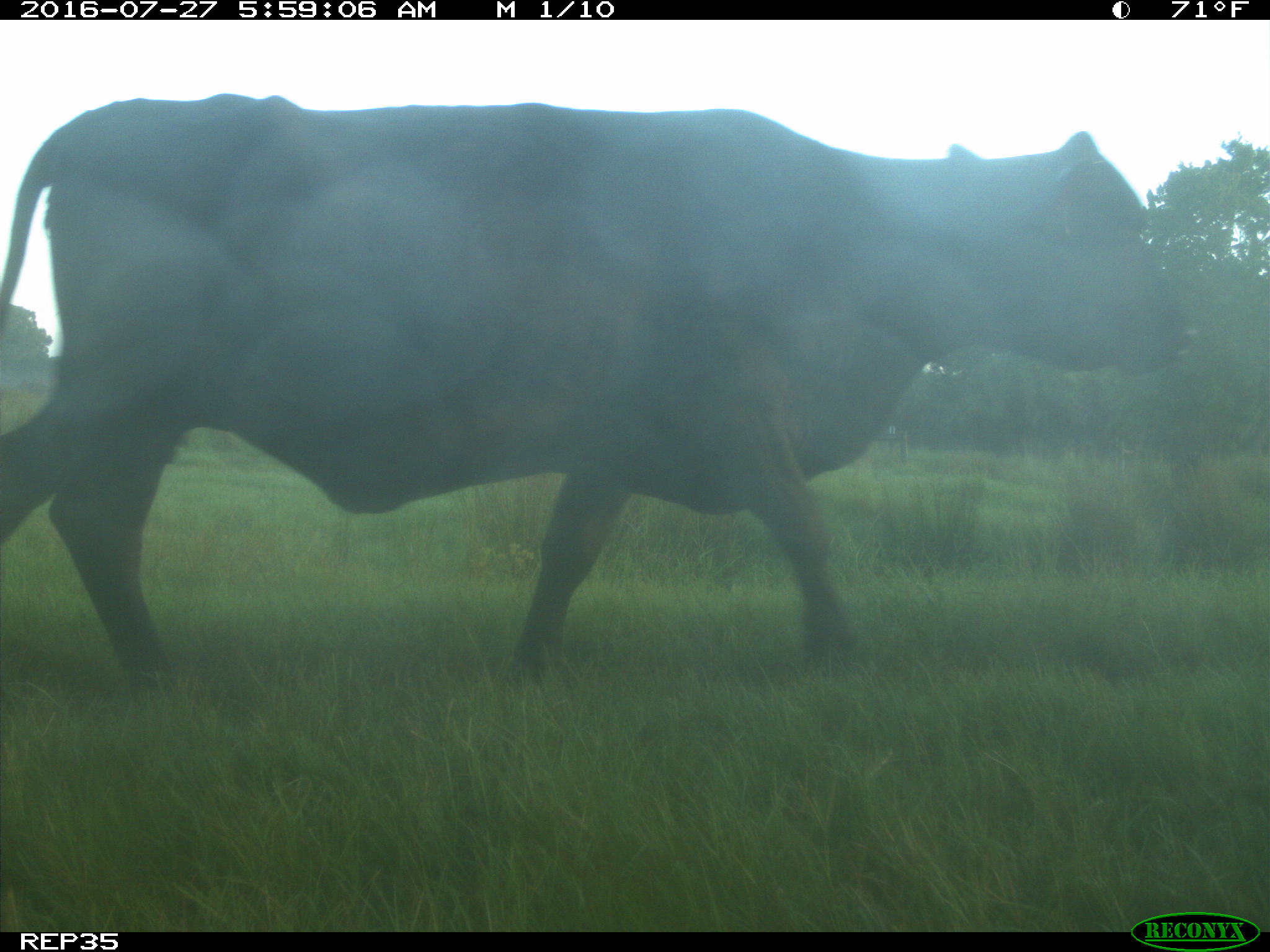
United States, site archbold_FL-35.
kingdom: Animalia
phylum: Chordata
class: Mammalia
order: Artiodactyla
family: Bovidae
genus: Bos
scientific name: Bos taurus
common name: domestic cow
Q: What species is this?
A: Bos taurus (domestic cow).